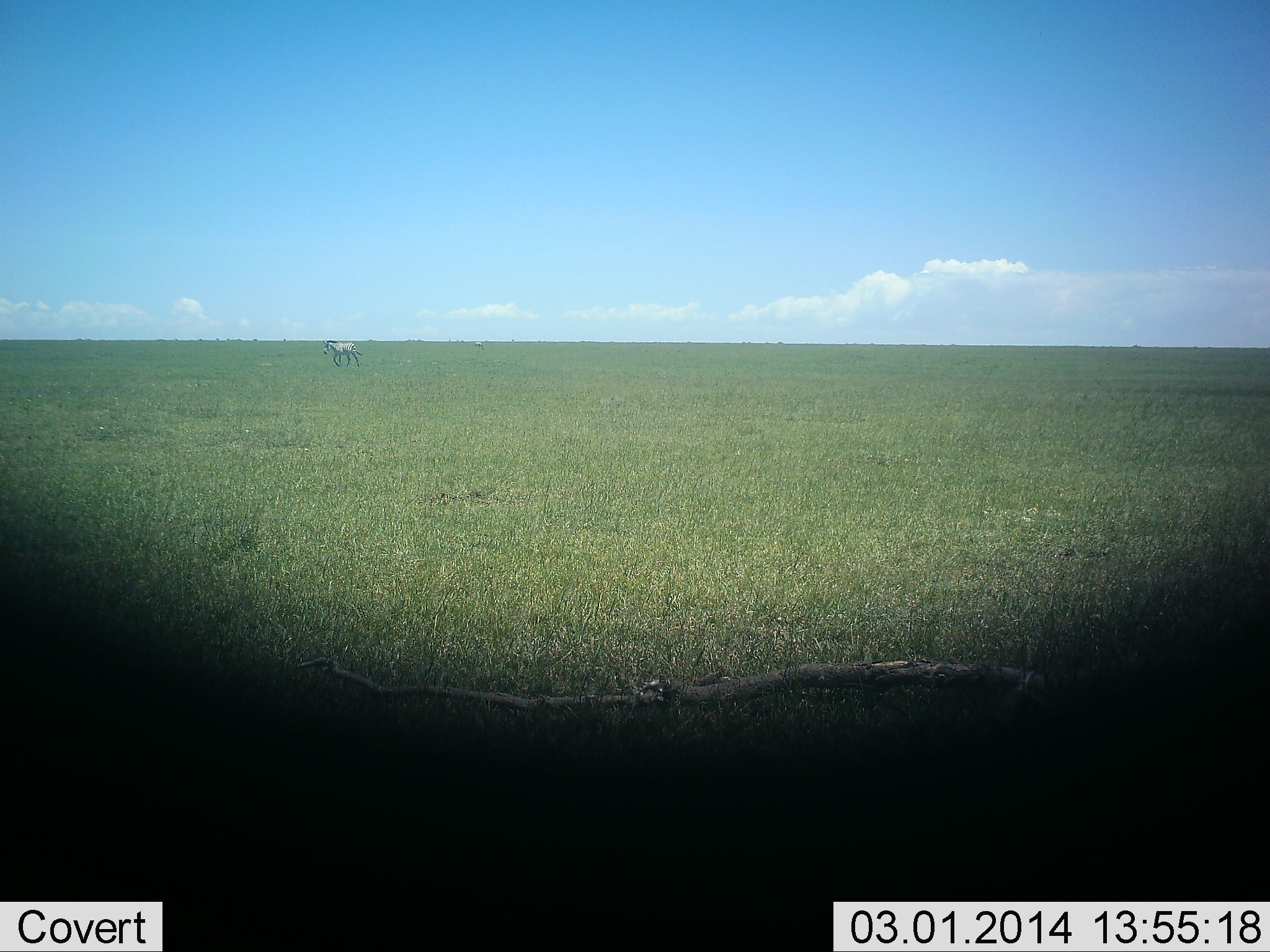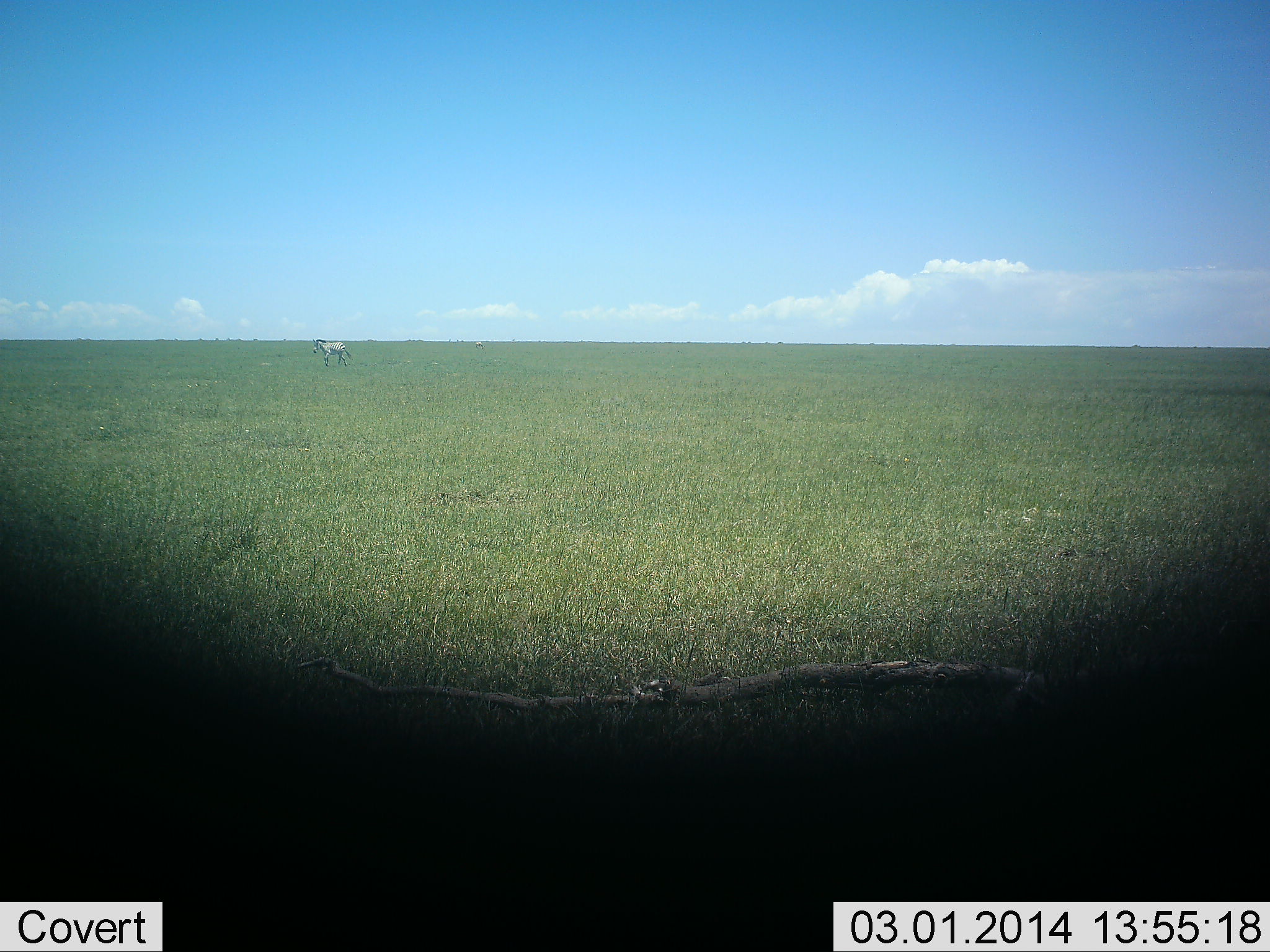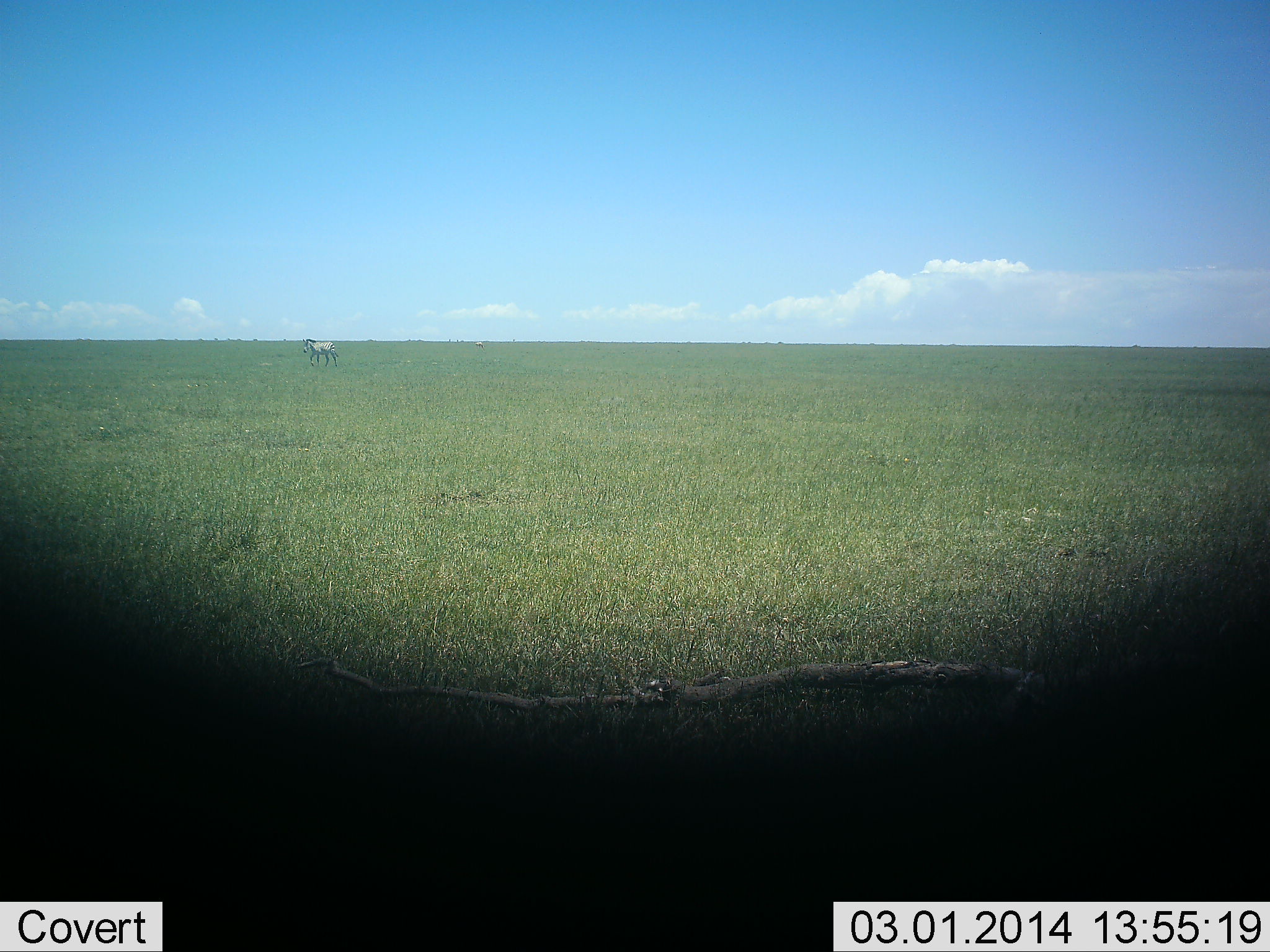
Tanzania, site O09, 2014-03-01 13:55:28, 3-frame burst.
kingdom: Animalia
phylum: Chordata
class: Mammalia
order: Perissodactyla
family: Equidae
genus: Equus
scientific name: Equus quagga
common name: plains zebra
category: zebra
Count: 1.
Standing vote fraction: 9%.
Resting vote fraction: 0%.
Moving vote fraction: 91%.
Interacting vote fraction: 0%.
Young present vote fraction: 0%.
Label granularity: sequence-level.